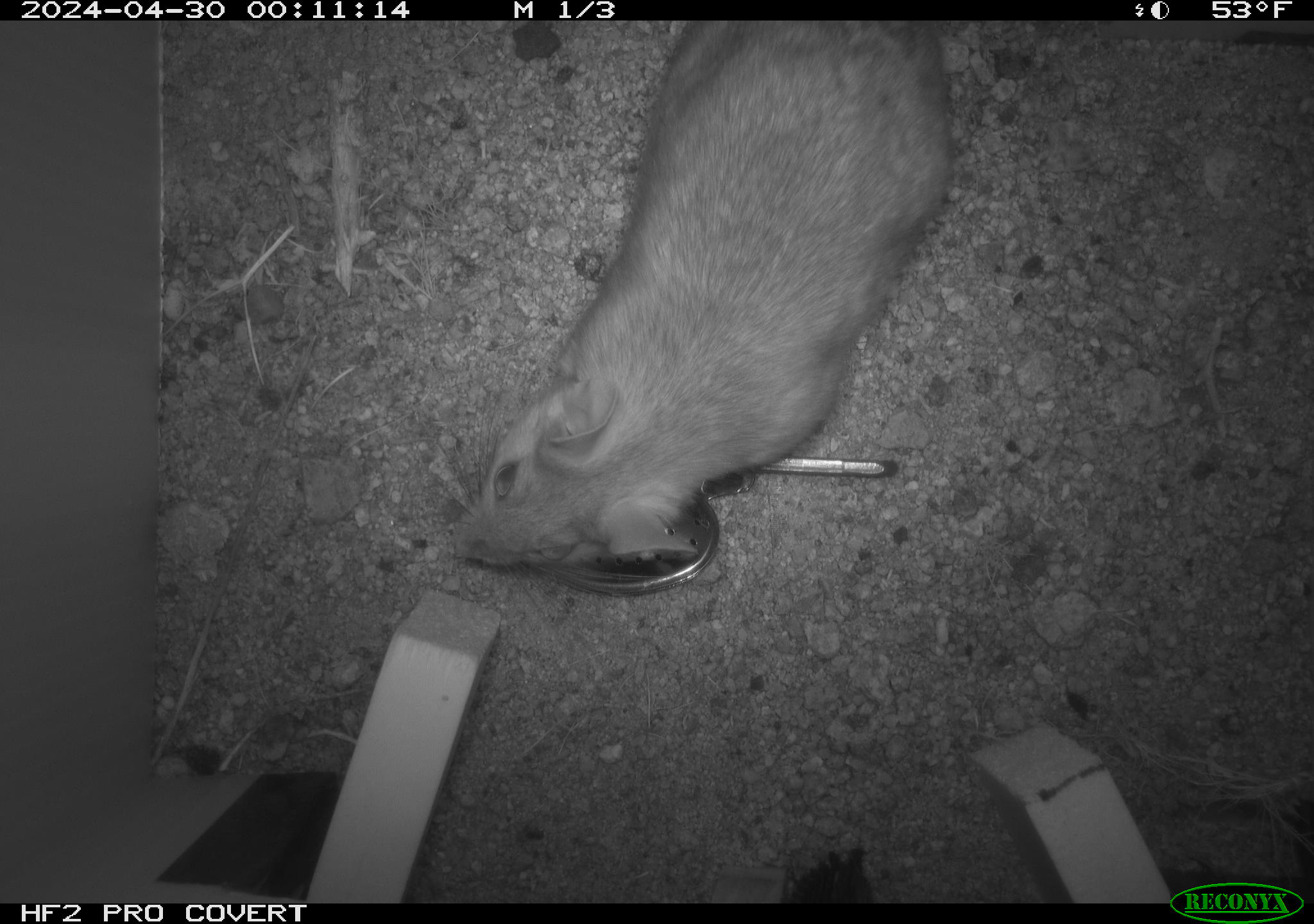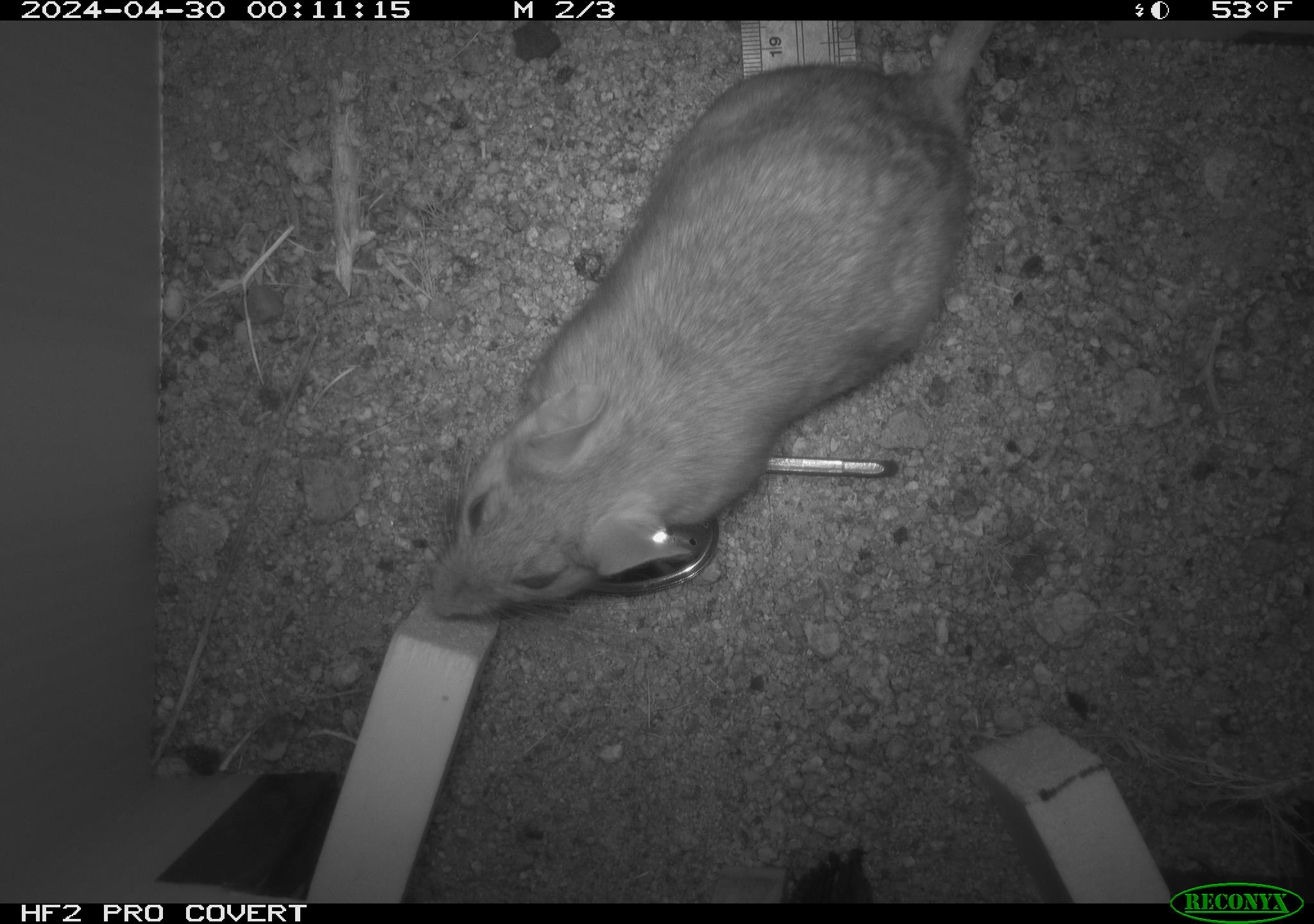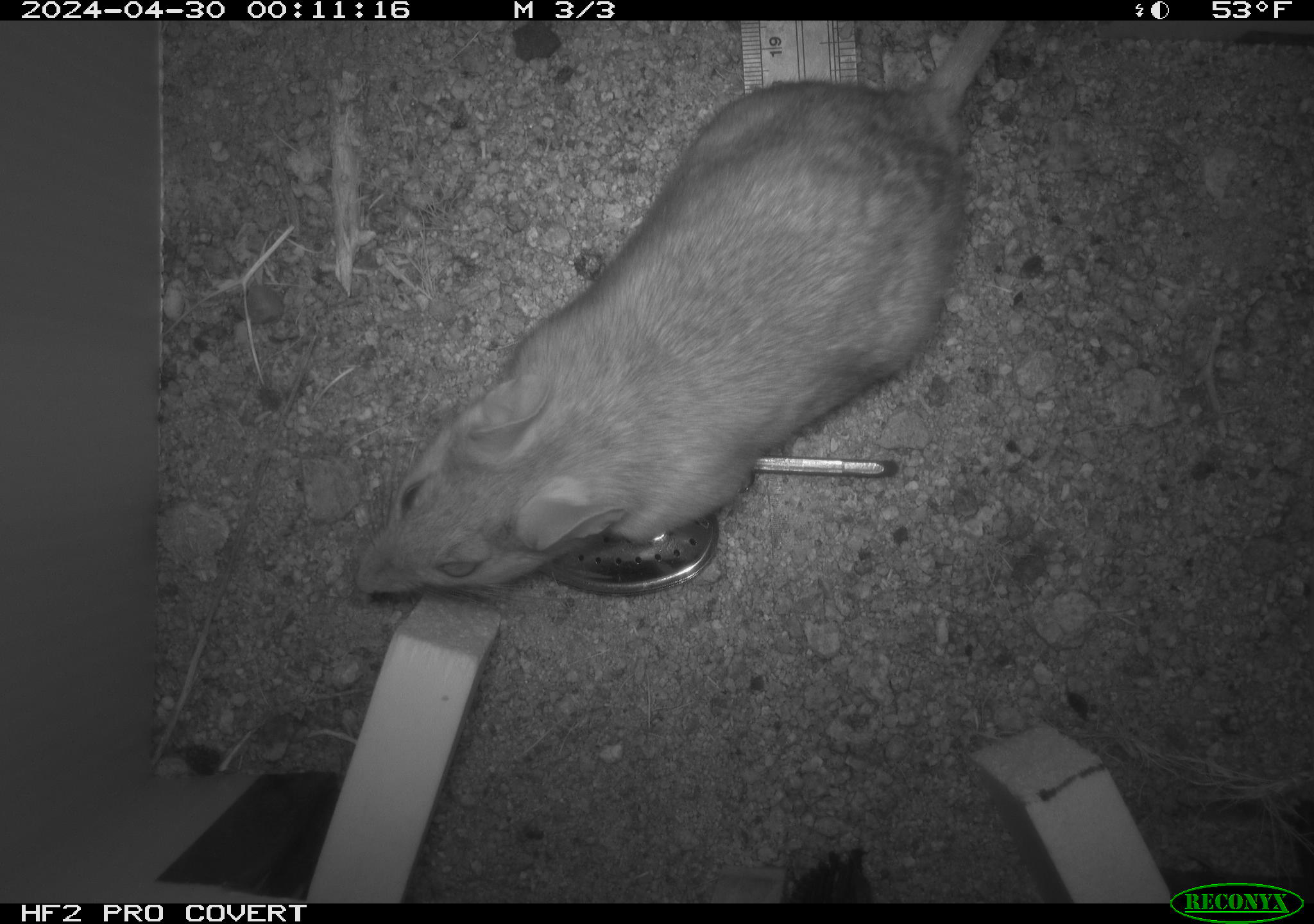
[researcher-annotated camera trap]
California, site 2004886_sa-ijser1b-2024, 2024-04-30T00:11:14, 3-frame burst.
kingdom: Animalia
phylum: Chordata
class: Mammalia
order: Rodentia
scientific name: Rodentia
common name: woodrat or rat or mouse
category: woodrat or rat or mouse species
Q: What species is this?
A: Woodrat or rat or mouse species (woodrat or rat or mouse) (Rodentia).